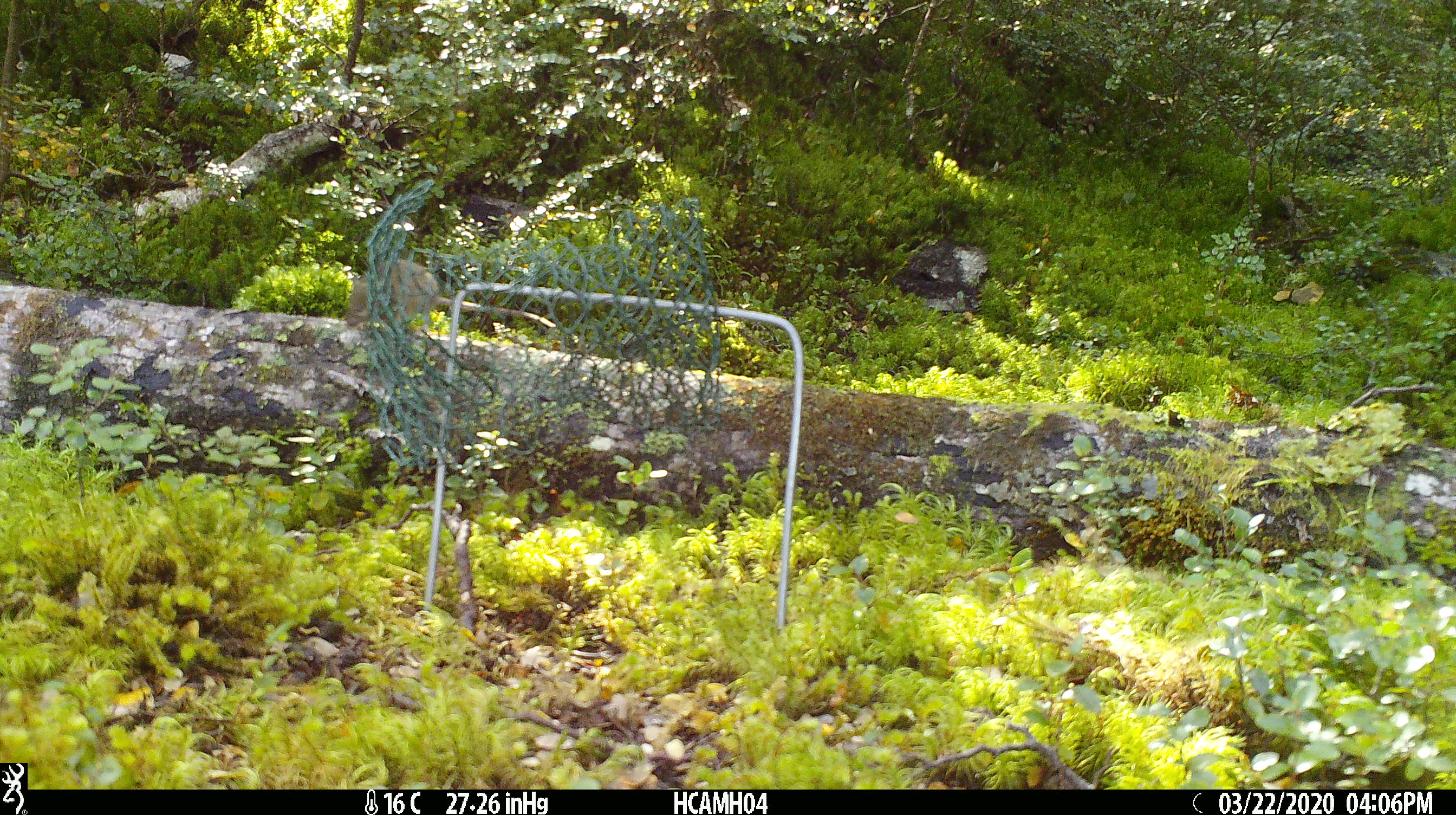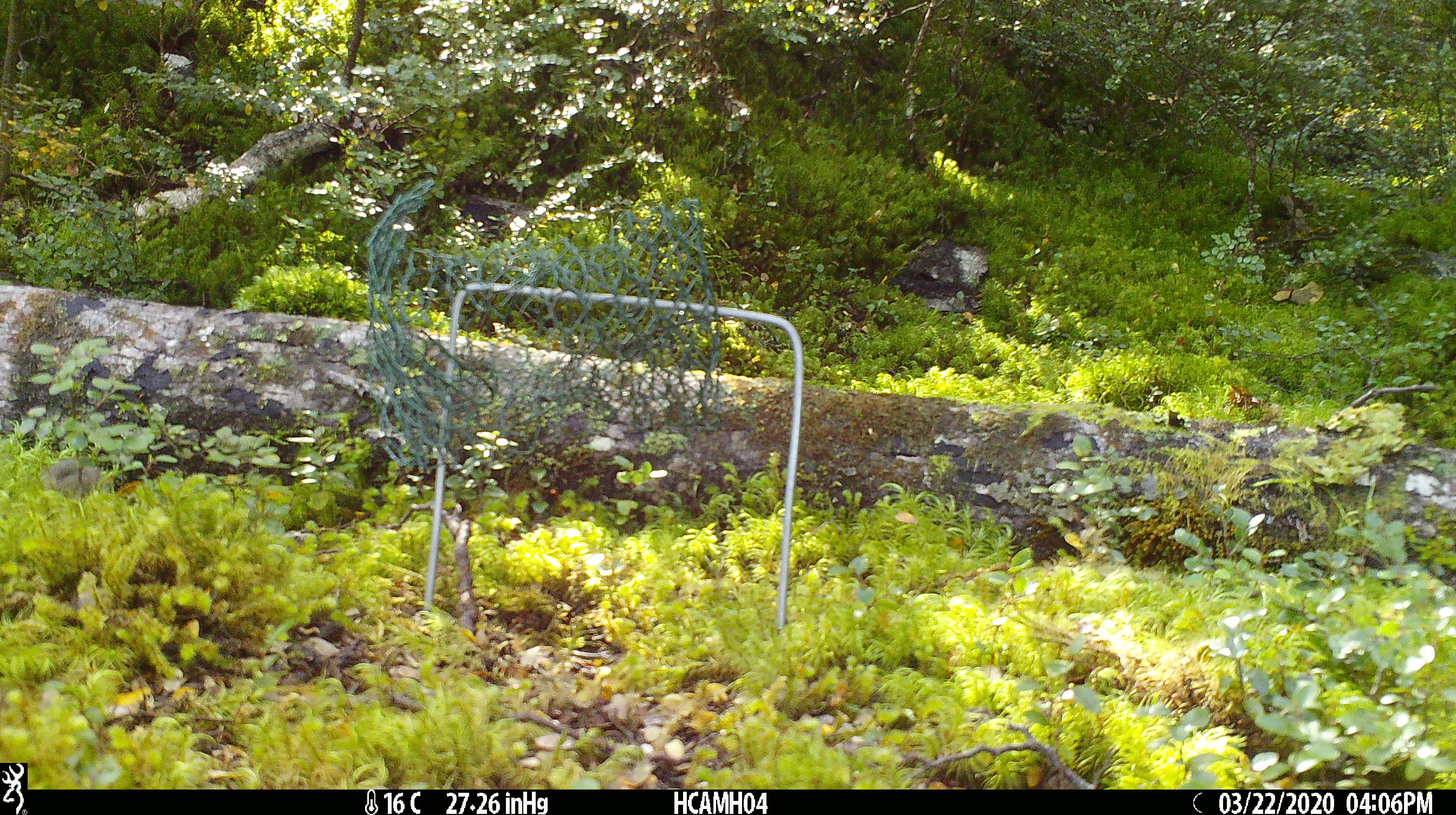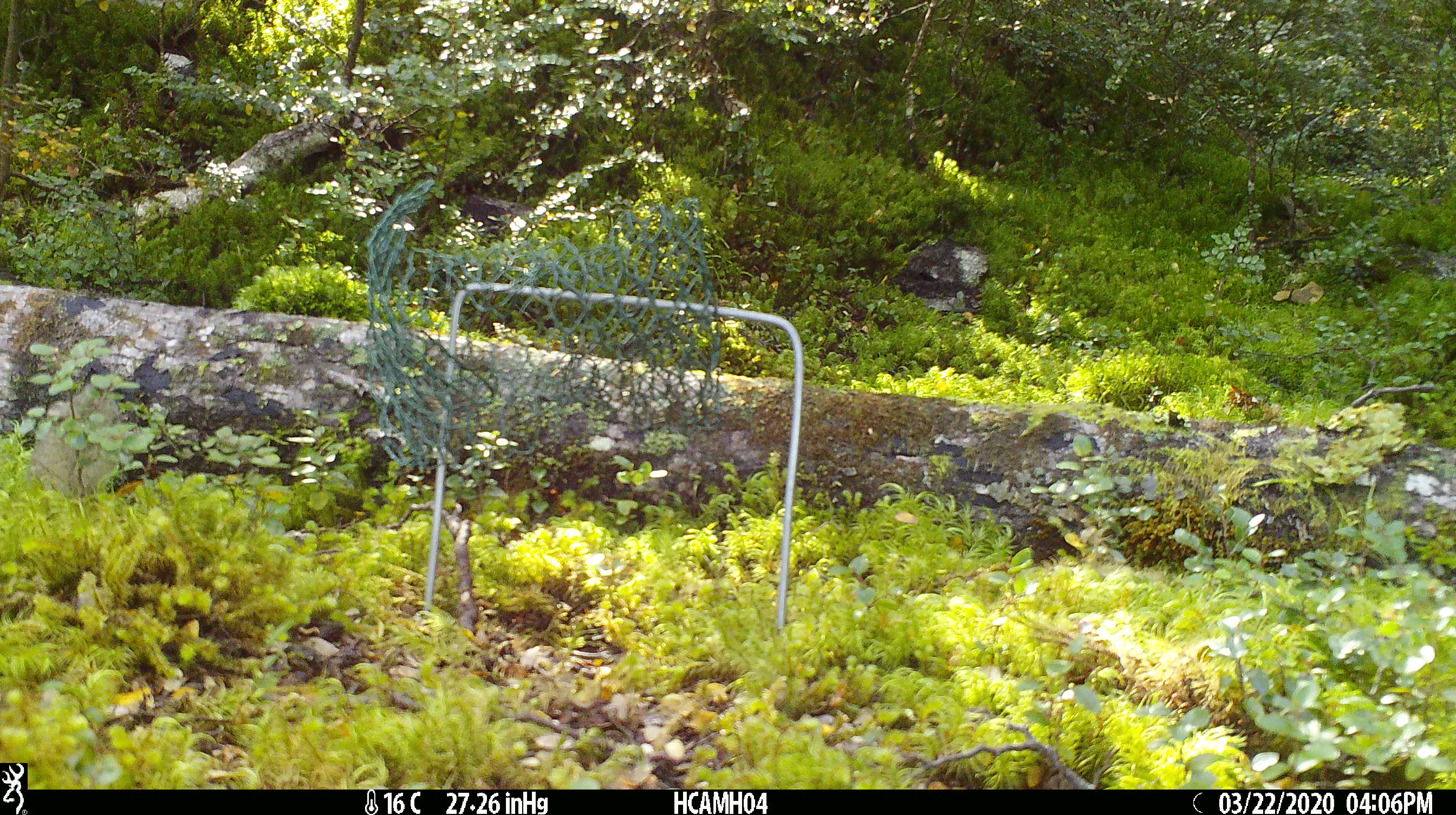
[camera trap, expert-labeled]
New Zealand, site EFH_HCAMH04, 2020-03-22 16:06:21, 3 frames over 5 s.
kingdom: Animalia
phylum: Chordata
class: Mammalia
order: Rodentia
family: Muridae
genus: Mus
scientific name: Mus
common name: mouse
Mouse (Mus).